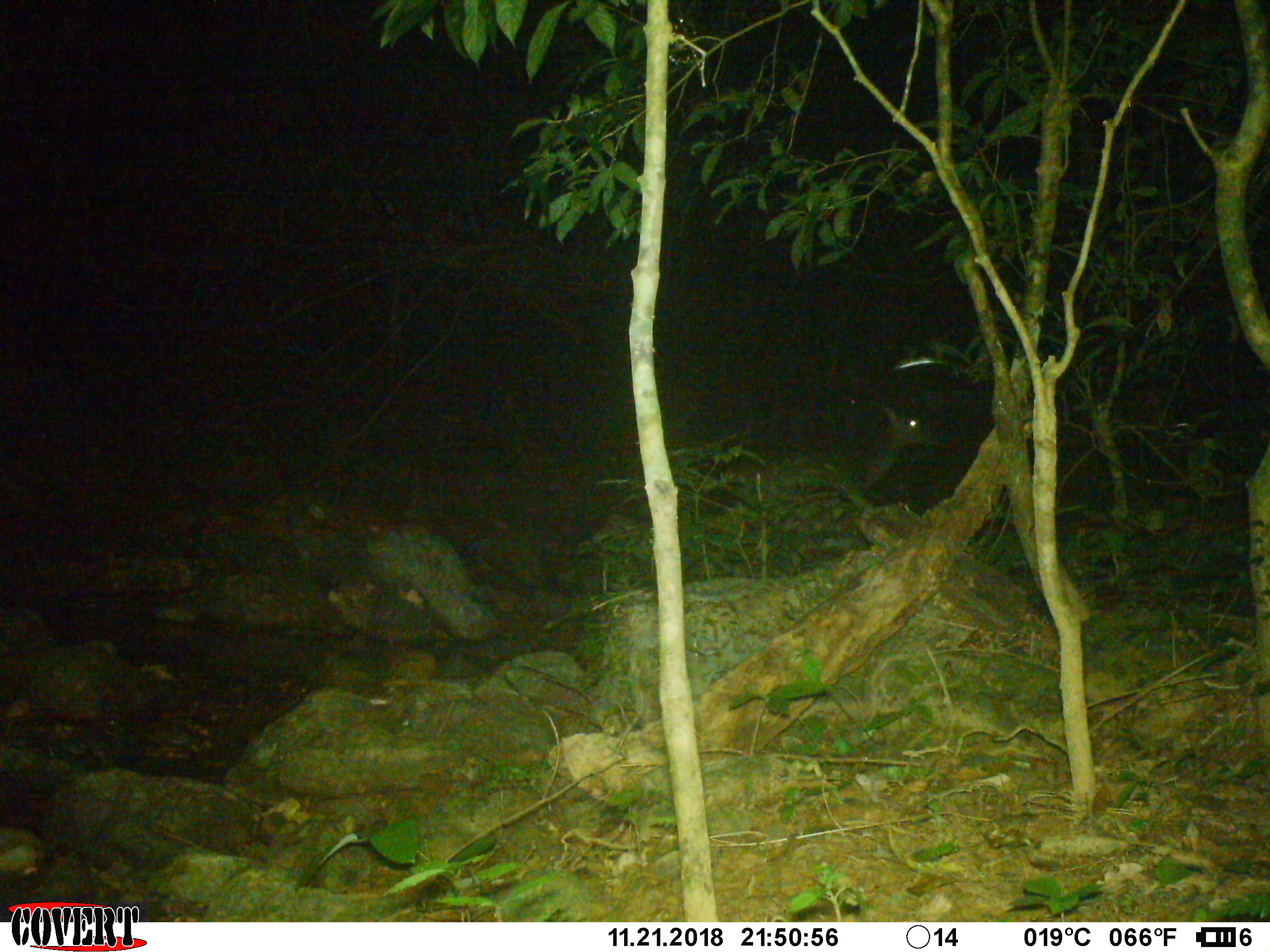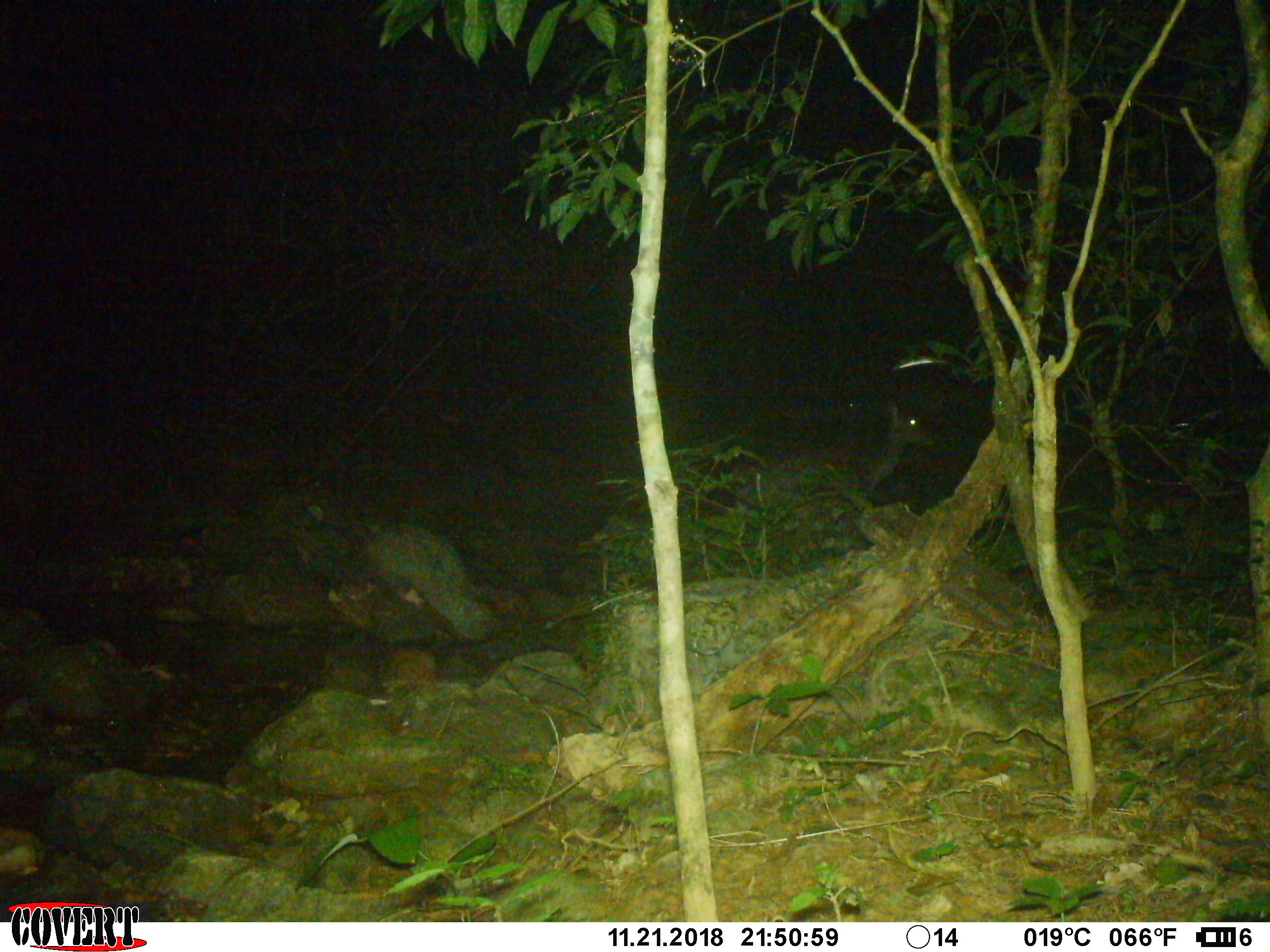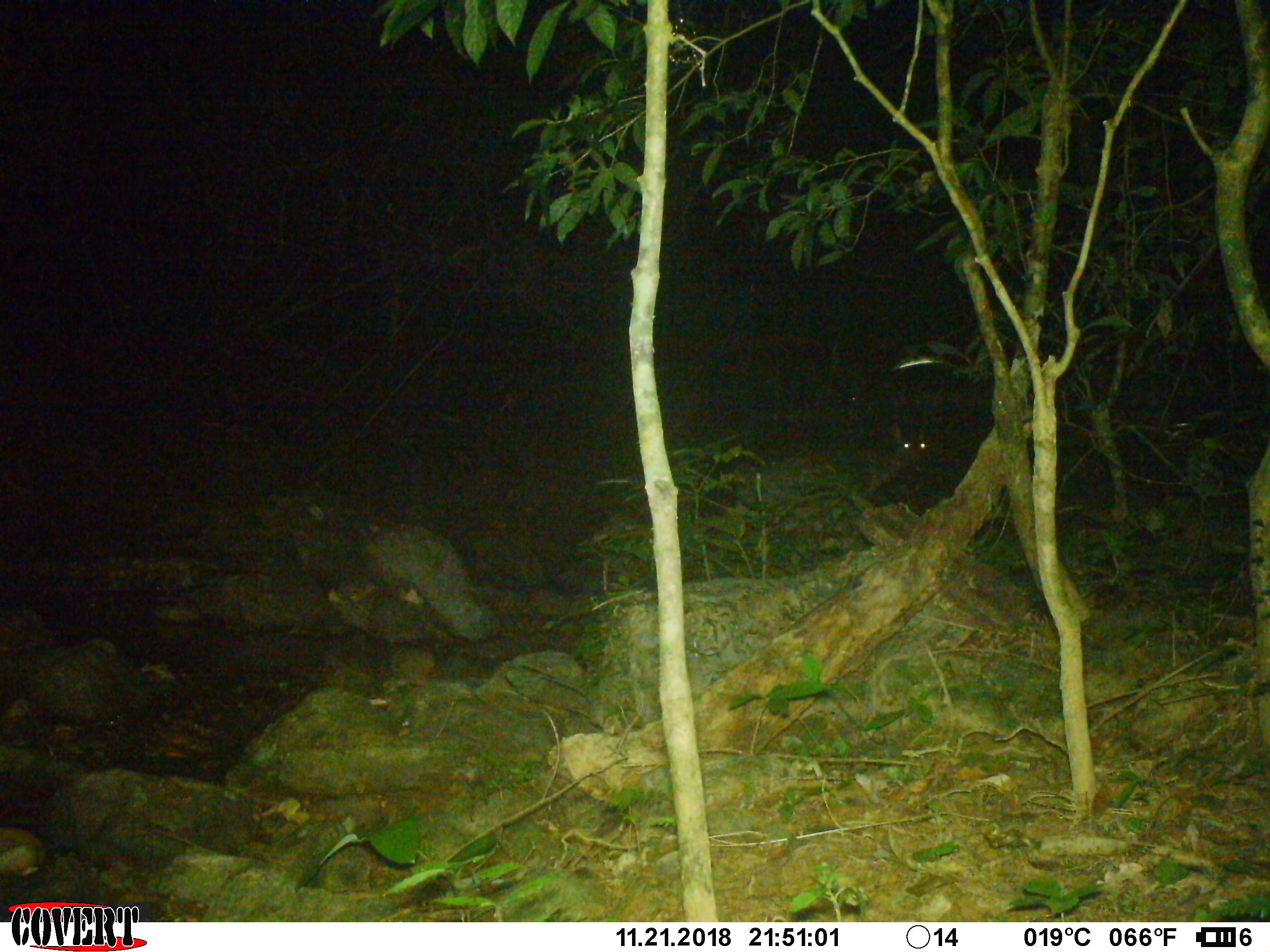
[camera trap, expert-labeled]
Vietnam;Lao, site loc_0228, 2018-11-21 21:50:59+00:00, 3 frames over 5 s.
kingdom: Animalia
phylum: Chordata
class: Mammalia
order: Artiodactyla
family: Cervidae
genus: Rusa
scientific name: Rusa unicolor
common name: sambar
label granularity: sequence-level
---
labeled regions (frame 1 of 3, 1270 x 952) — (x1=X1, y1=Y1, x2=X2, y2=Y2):
sambar: (x1=722, y1=402, x2=934, y2=509)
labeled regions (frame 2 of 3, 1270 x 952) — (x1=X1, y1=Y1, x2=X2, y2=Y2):
sambar: (x1=726, y1=398, x2=937, y2=510)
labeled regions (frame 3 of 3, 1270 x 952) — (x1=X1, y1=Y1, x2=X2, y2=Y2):
sambar: (x1=728, y1=421, x2=926, y2=510)